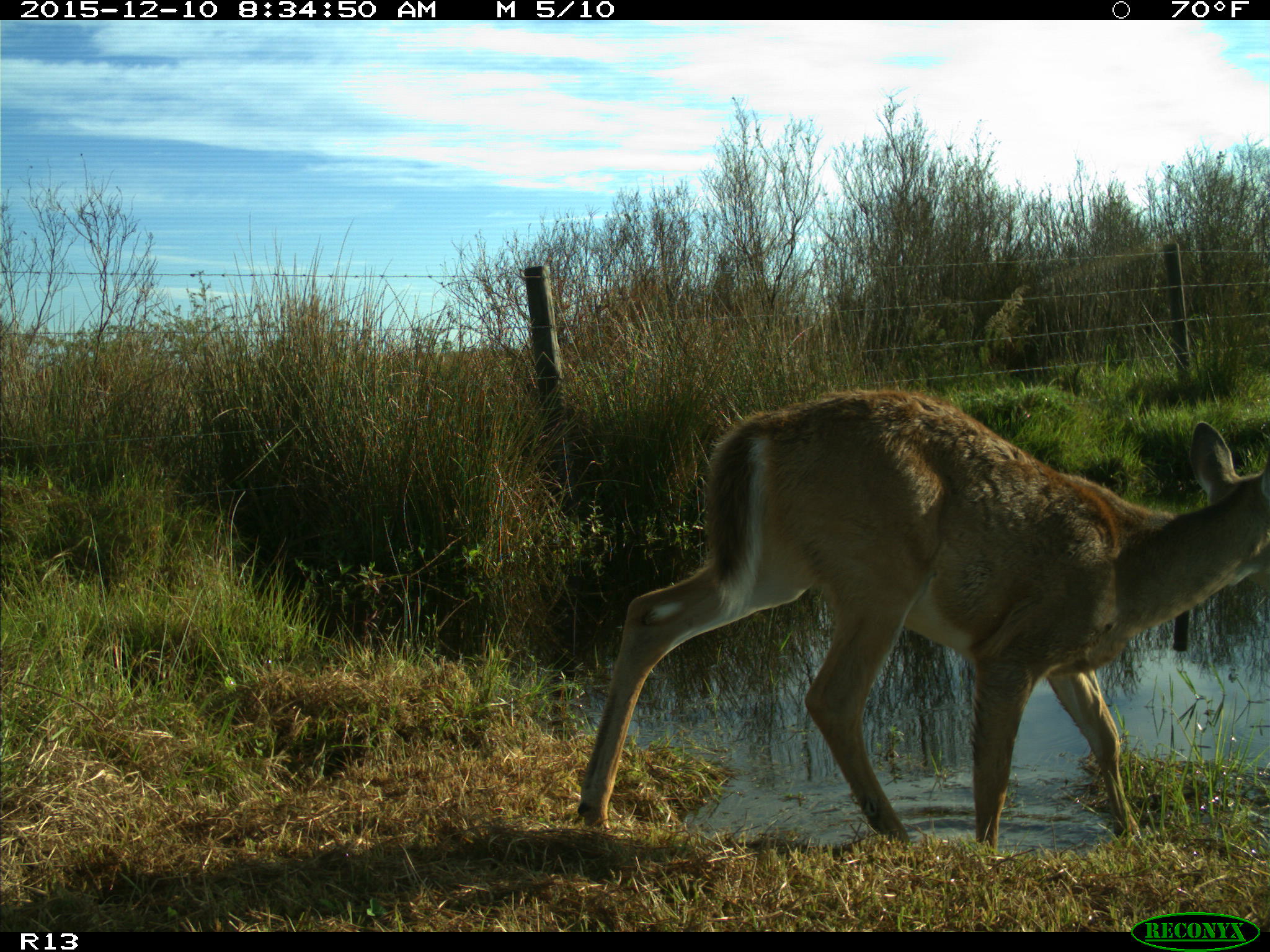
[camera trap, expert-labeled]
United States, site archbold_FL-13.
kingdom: Animalia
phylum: Chordata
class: Mammalia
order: Artiodactyla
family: Cervidae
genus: Odocoileus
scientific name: Odocoileus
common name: deer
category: unidentified deer